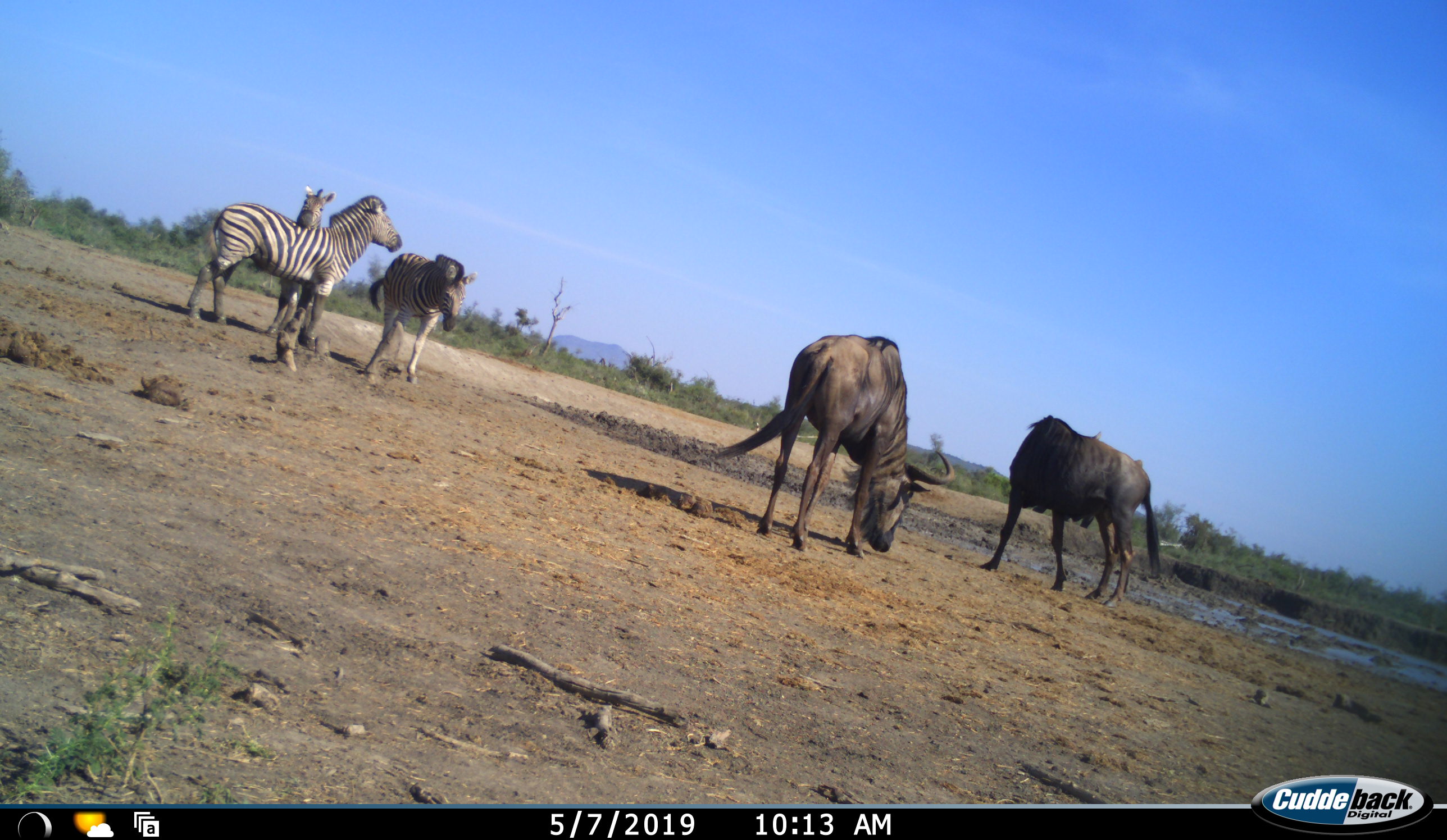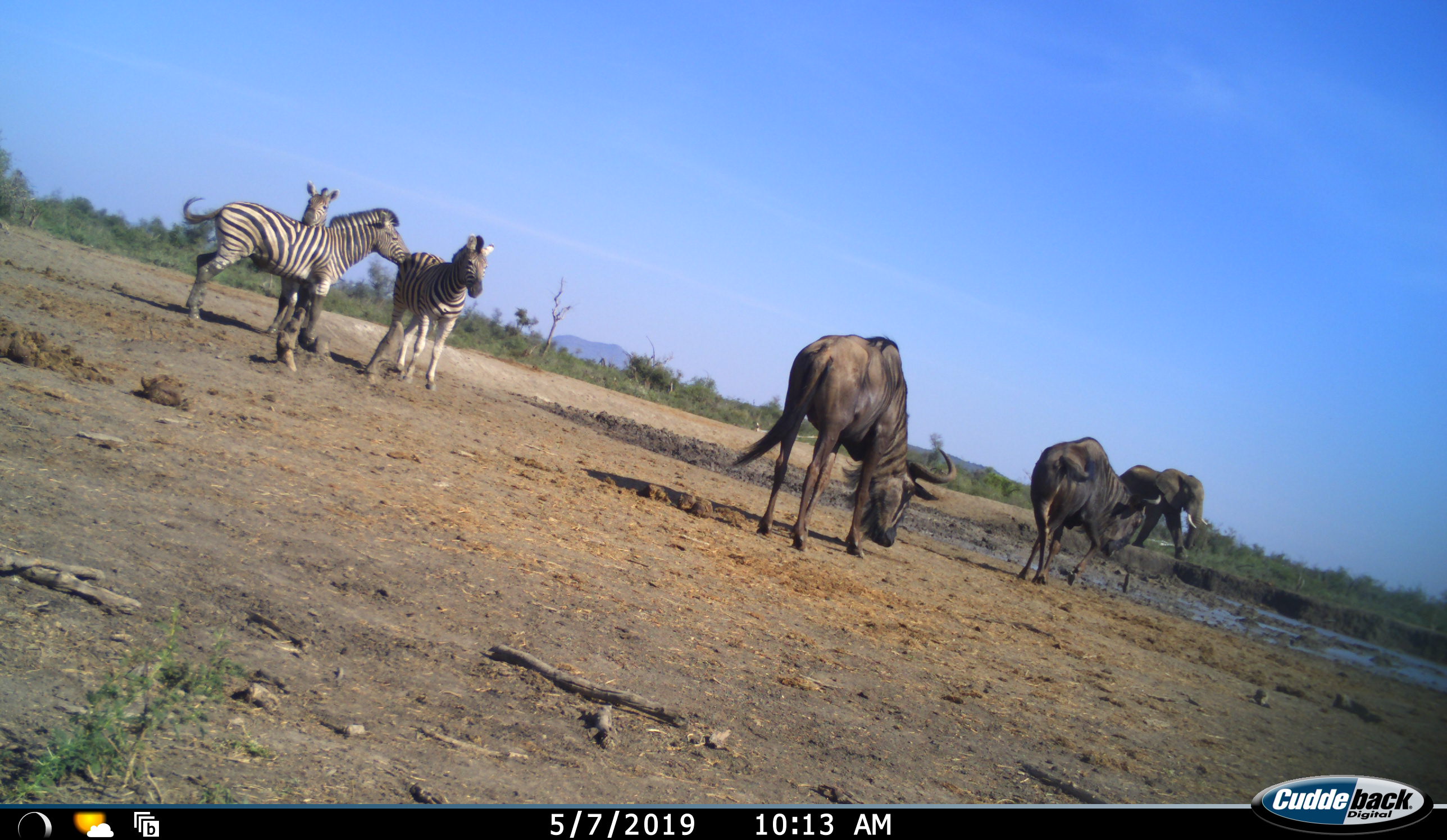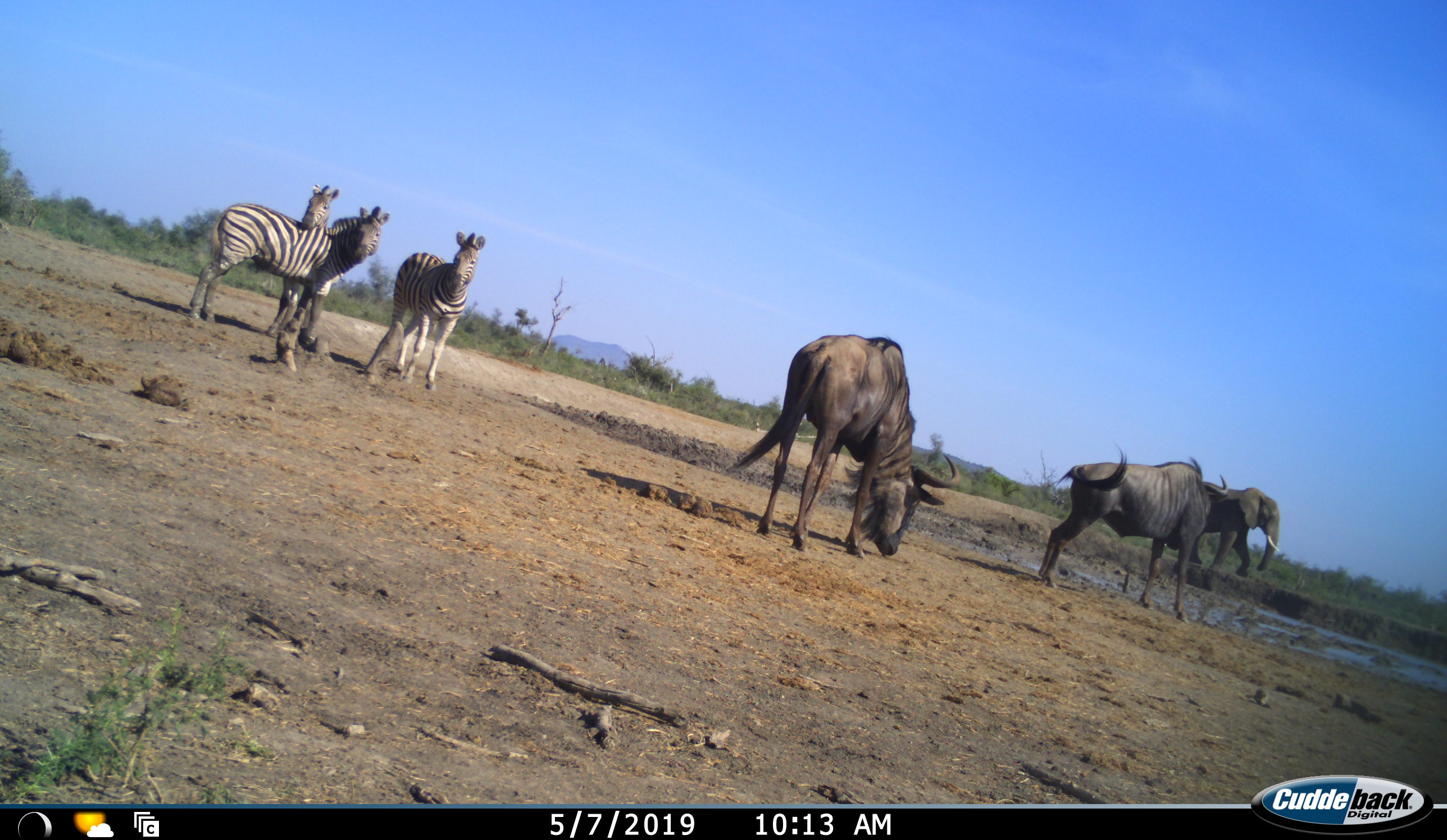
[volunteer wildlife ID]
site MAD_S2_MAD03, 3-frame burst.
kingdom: Animalia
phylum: Chordata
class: Mammalia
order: Proboscidea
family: Elephantidae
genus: Loxodonta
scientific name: Loxodonta africana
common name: african bush elephant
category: elephant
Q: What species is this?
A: Elephant (african bush elephant) (Loxodonta africana).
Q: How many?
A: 1.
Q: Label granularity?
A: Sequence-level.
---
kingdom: Animalia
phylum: Chordata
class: Mammalia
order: Perissodactyla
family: Equidae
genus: Equus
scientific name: Equus quagga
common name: plains zebra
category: zebraplains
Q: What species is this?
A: Zebraplains (plains zebra) (Equus quagga).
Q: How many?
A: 3.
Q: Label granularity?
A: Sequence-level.